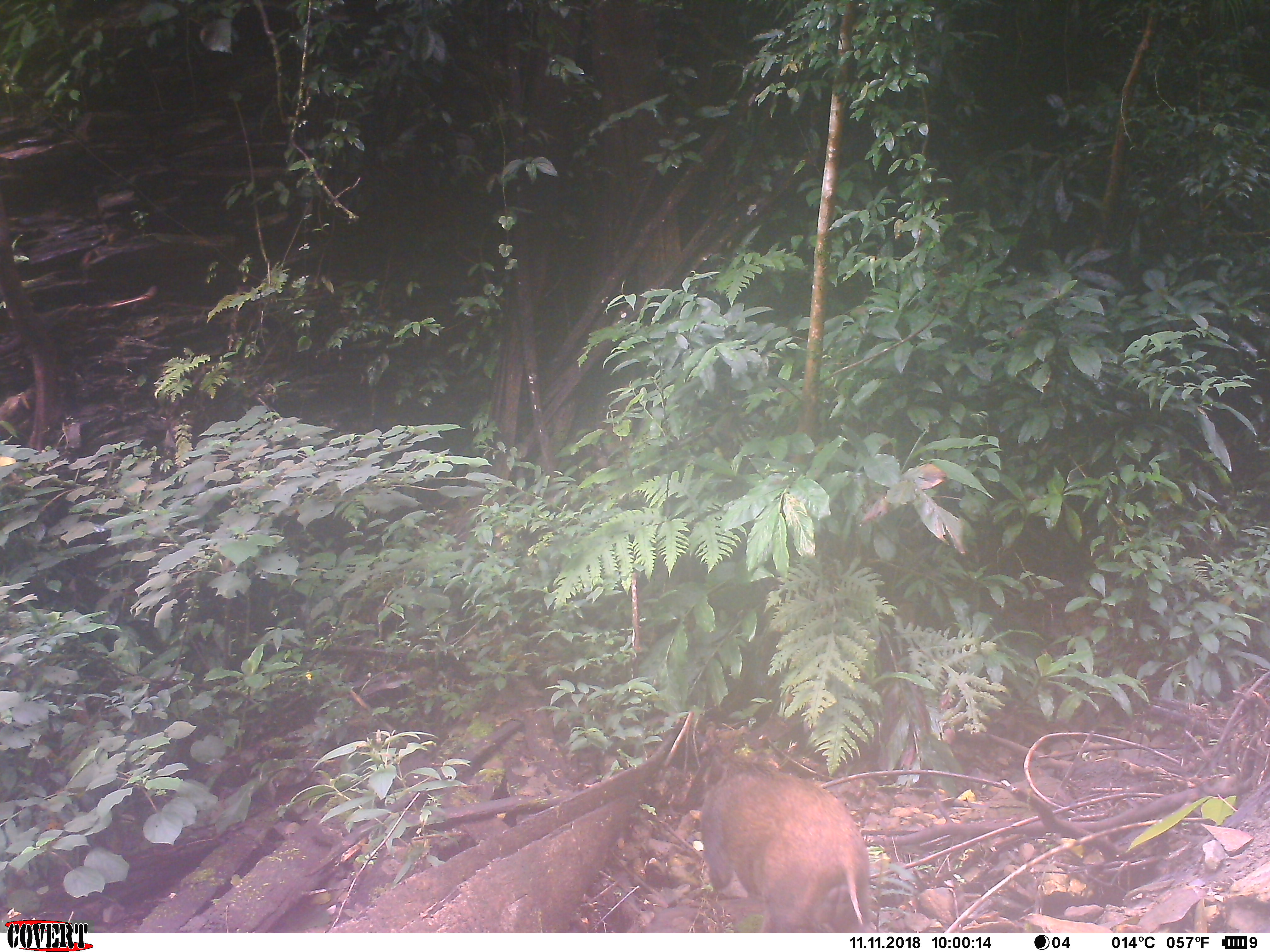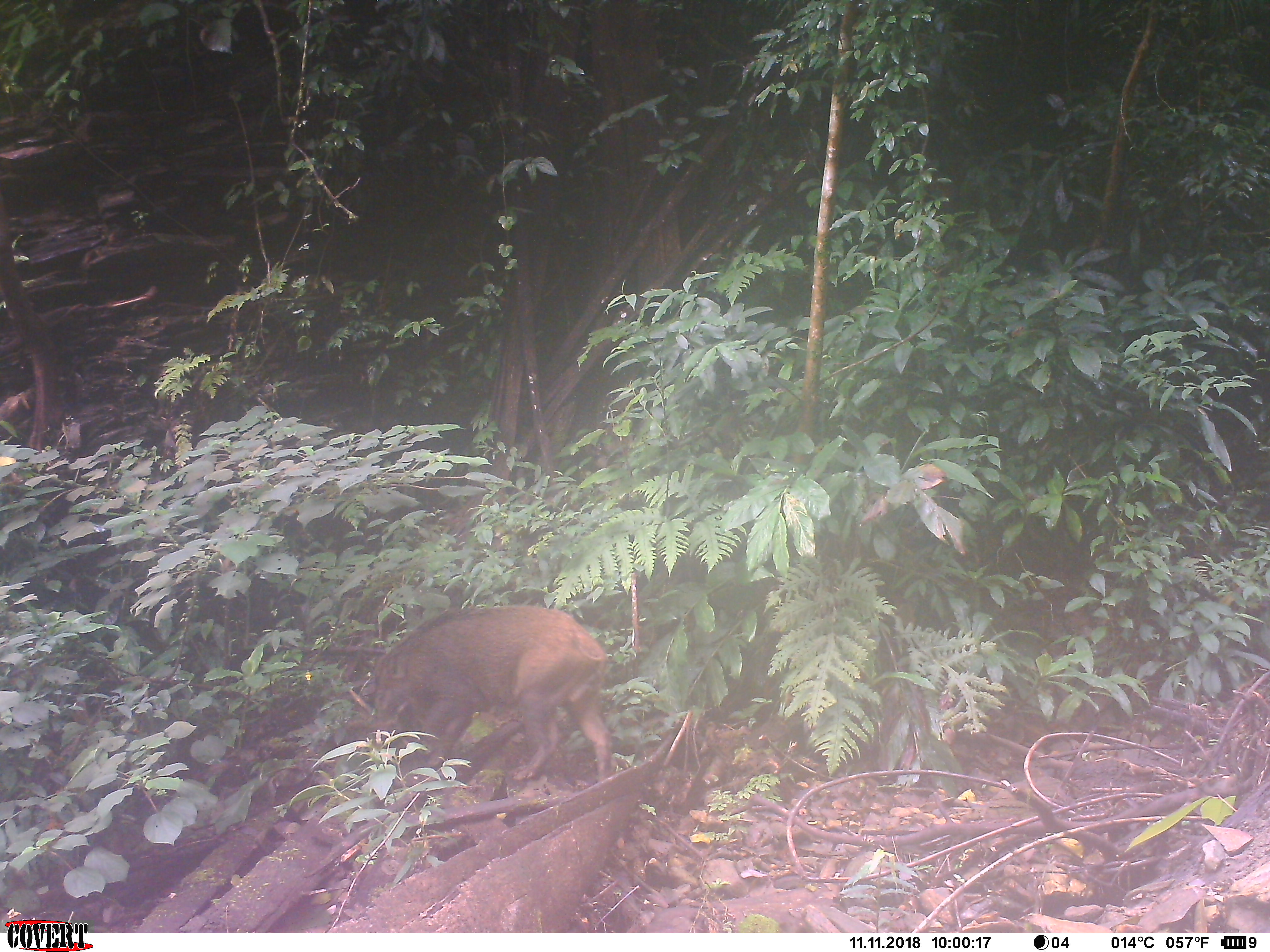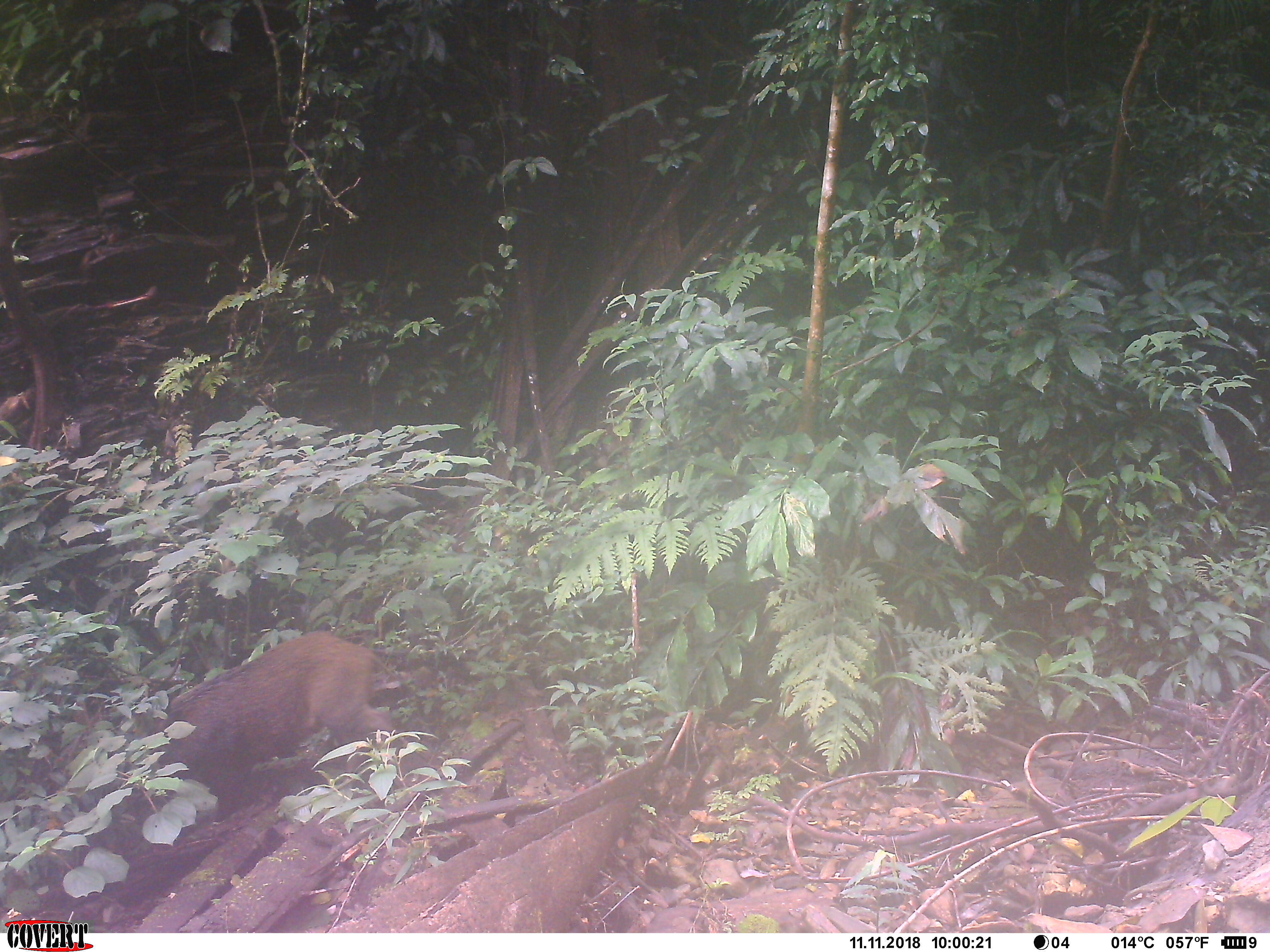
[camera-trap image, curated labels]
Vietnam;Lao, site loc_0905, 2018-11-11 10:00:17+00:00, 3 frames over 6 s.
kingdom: Animalia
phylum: Chordata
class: Mammalia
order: Artiodactyla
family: Suidae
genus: Sus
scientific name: Sus scrofa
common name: eurasian wild pig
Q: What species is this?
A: Eurasian wild pig (Sus scrofa).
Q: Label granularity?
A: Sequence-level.